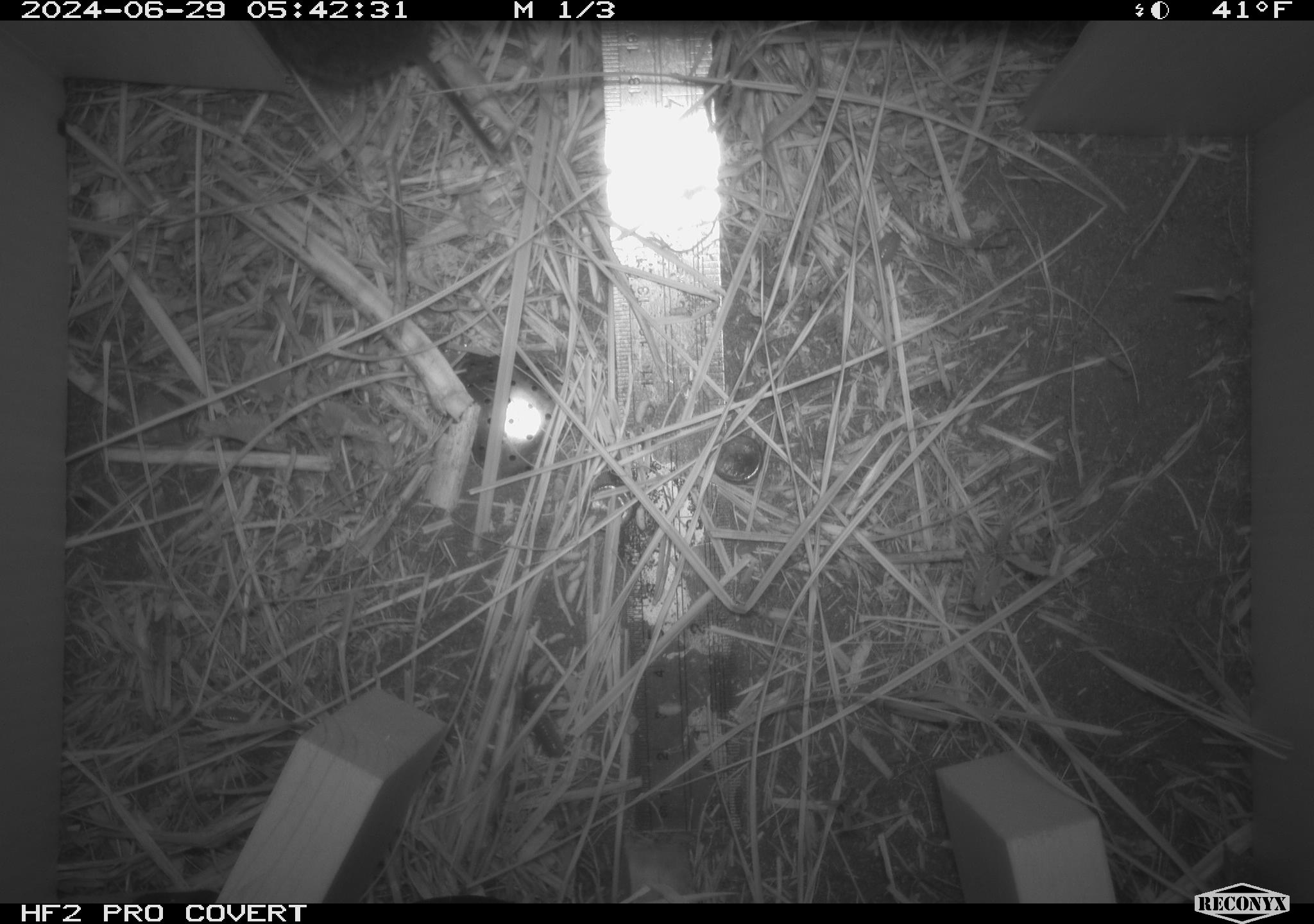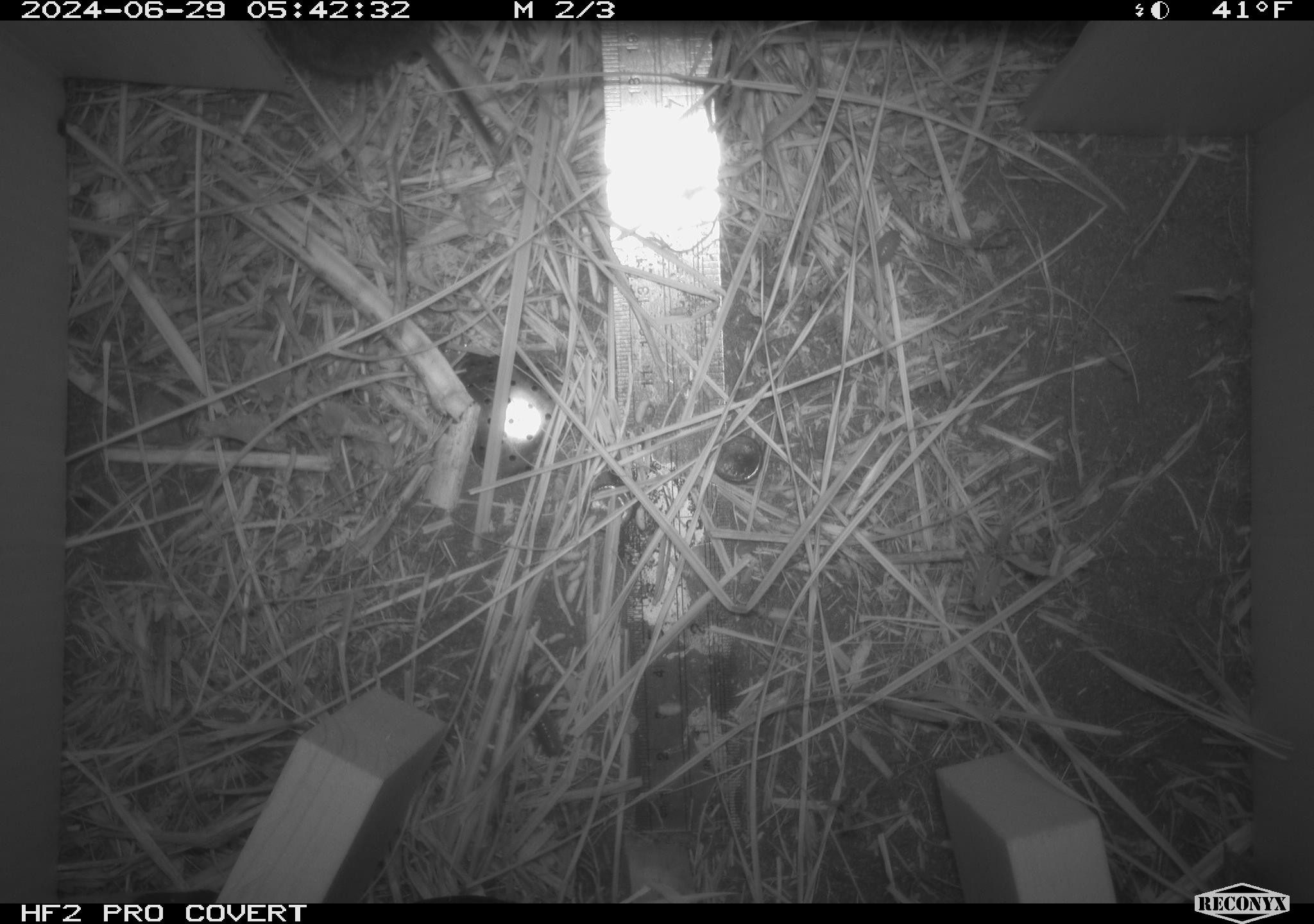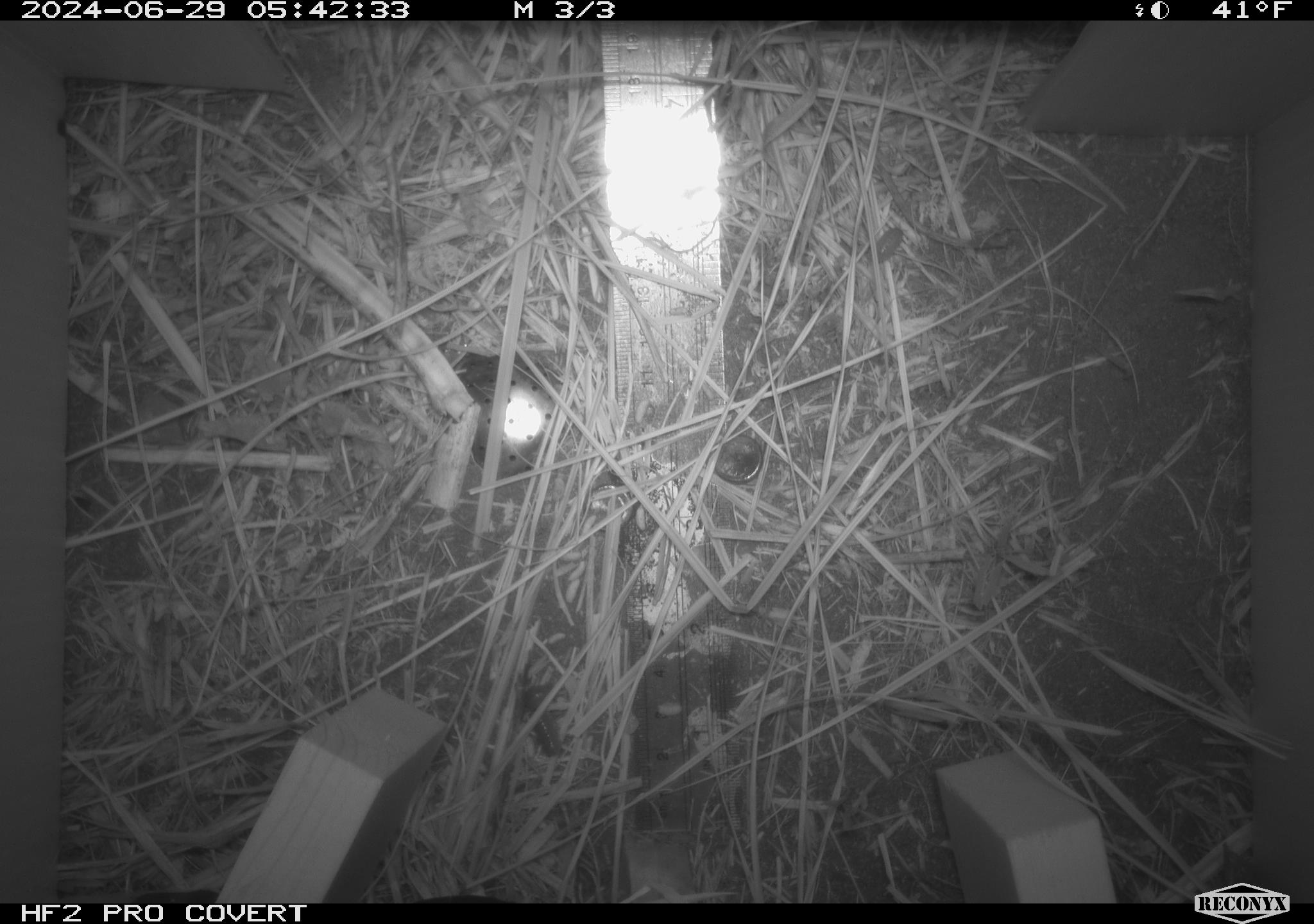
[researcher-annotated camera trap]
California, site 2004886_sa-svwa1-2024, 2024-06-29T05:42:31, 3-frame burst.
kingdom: Animalia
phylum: Chordata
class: Mammalia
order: Rodentia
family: Cricetidae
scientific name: Arvicolinae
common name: voles, lemmings, and muskrats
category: arvicolinae subfamily